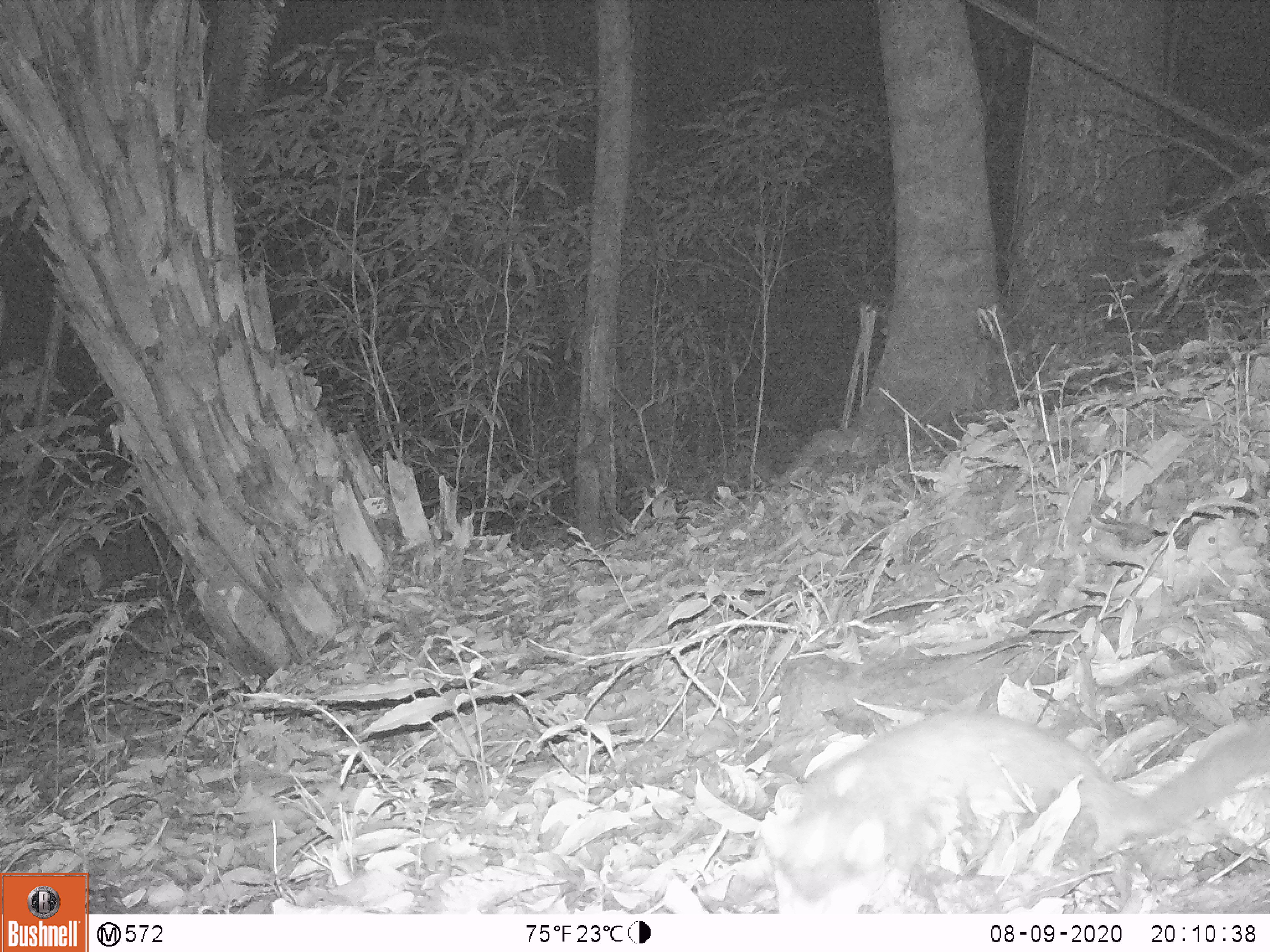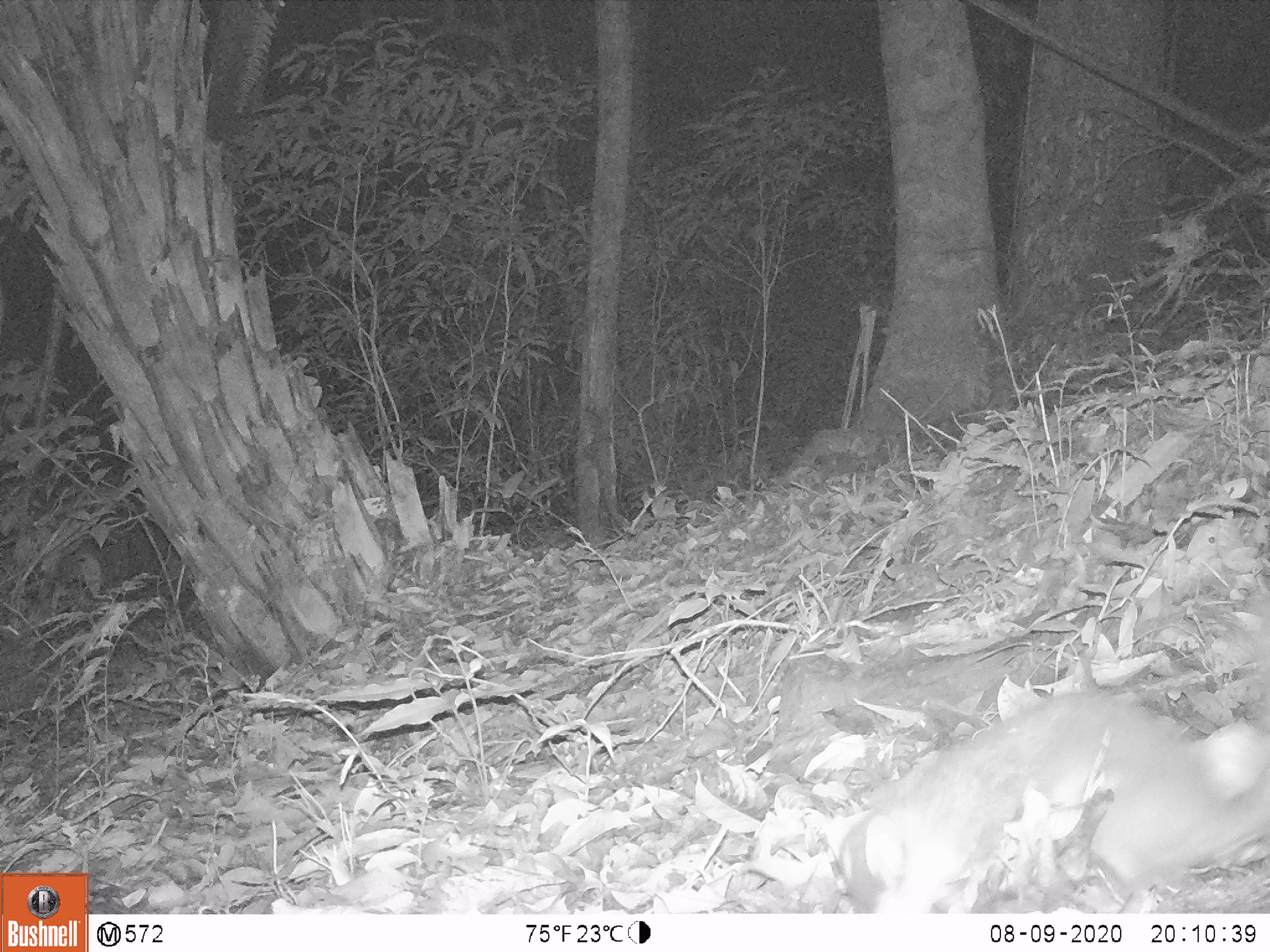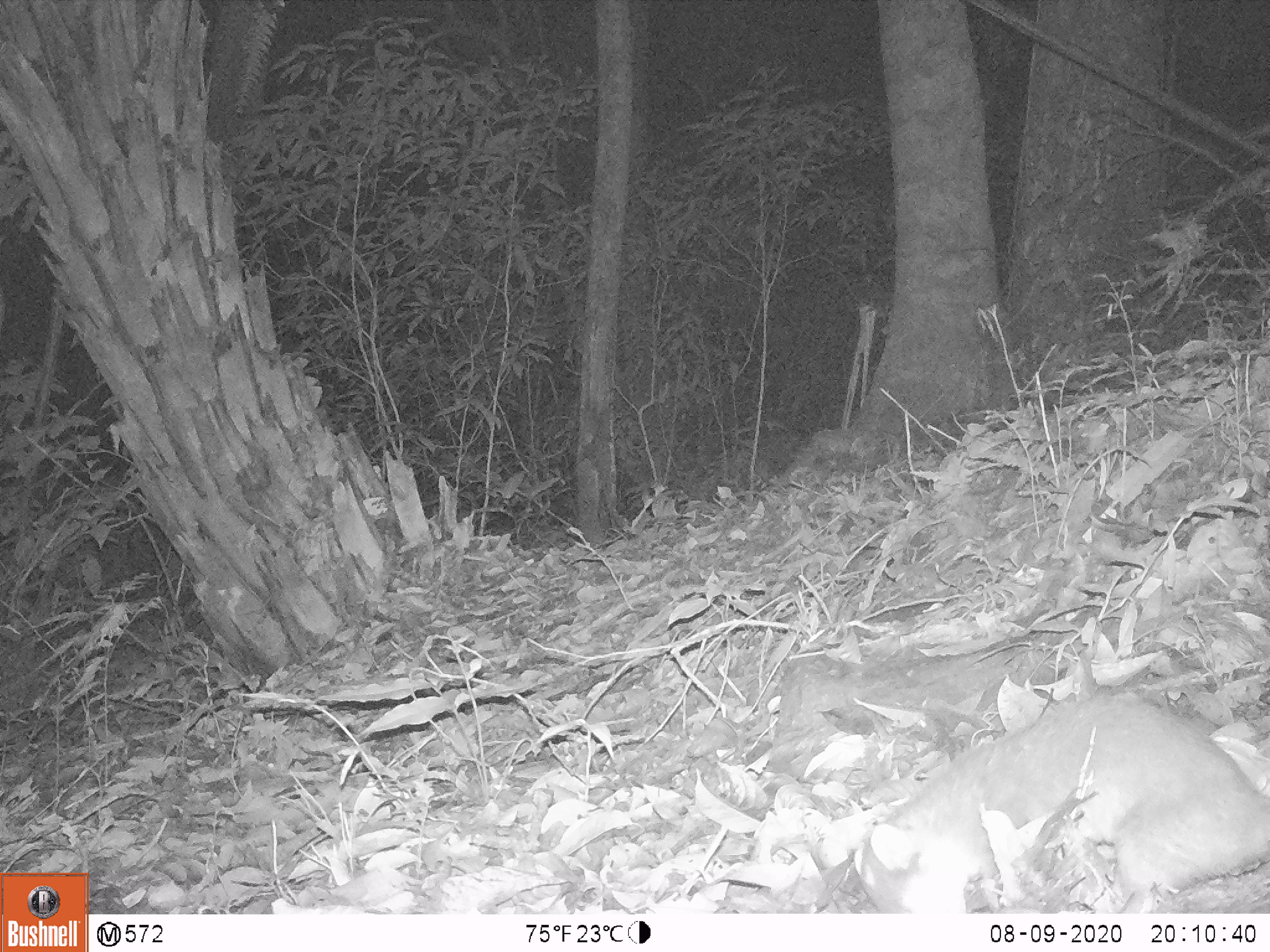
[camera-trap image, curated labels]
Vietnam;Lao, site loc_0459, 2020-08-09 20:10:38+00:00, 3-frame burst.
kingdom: Animalia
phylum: Chordata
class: Mammalia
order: Carnivora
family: Mustelidae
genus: Melogale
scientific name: Melogale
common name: ferret badger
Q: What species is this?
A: Ferret badger (Melogale).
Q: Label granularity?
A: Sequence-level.